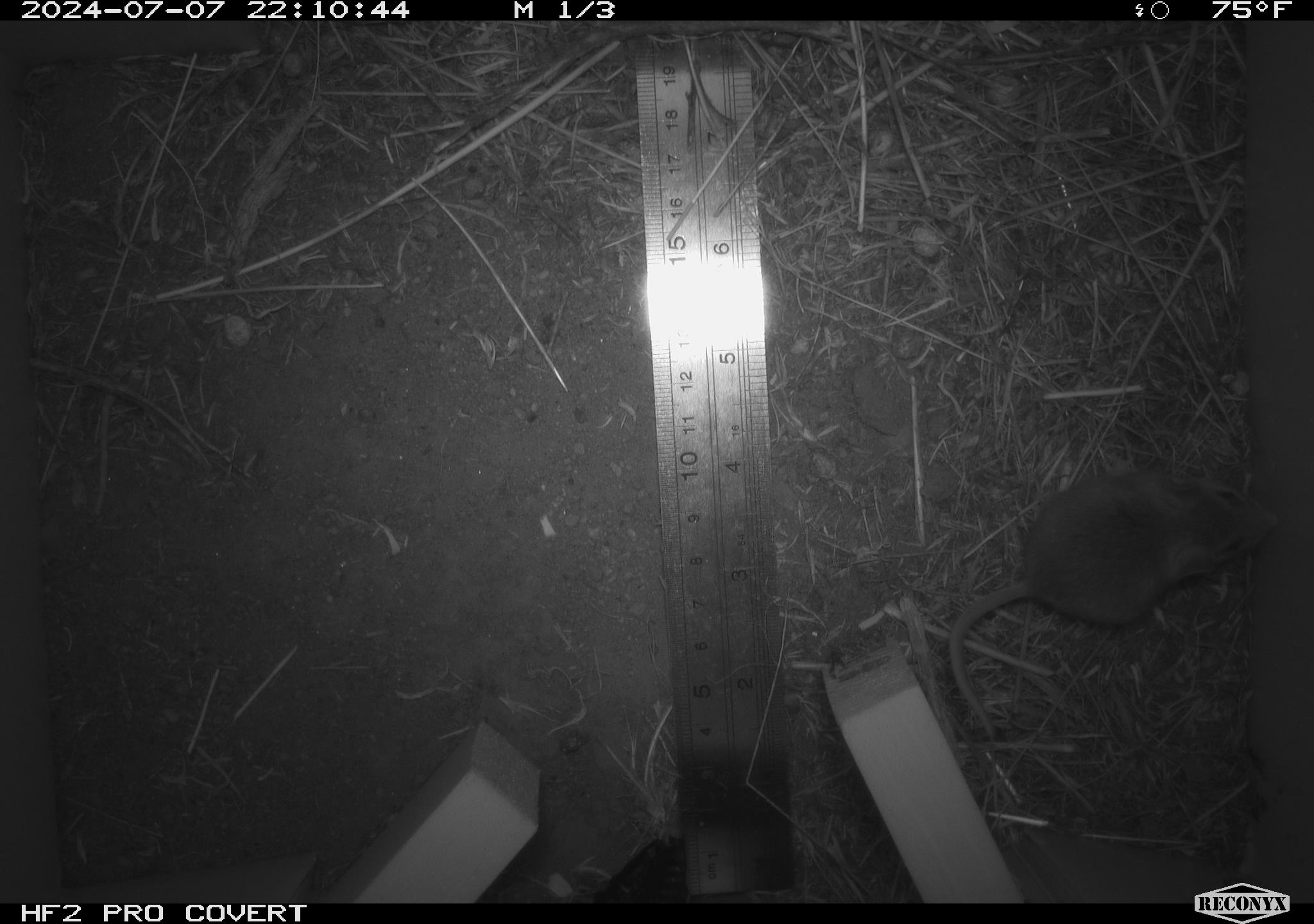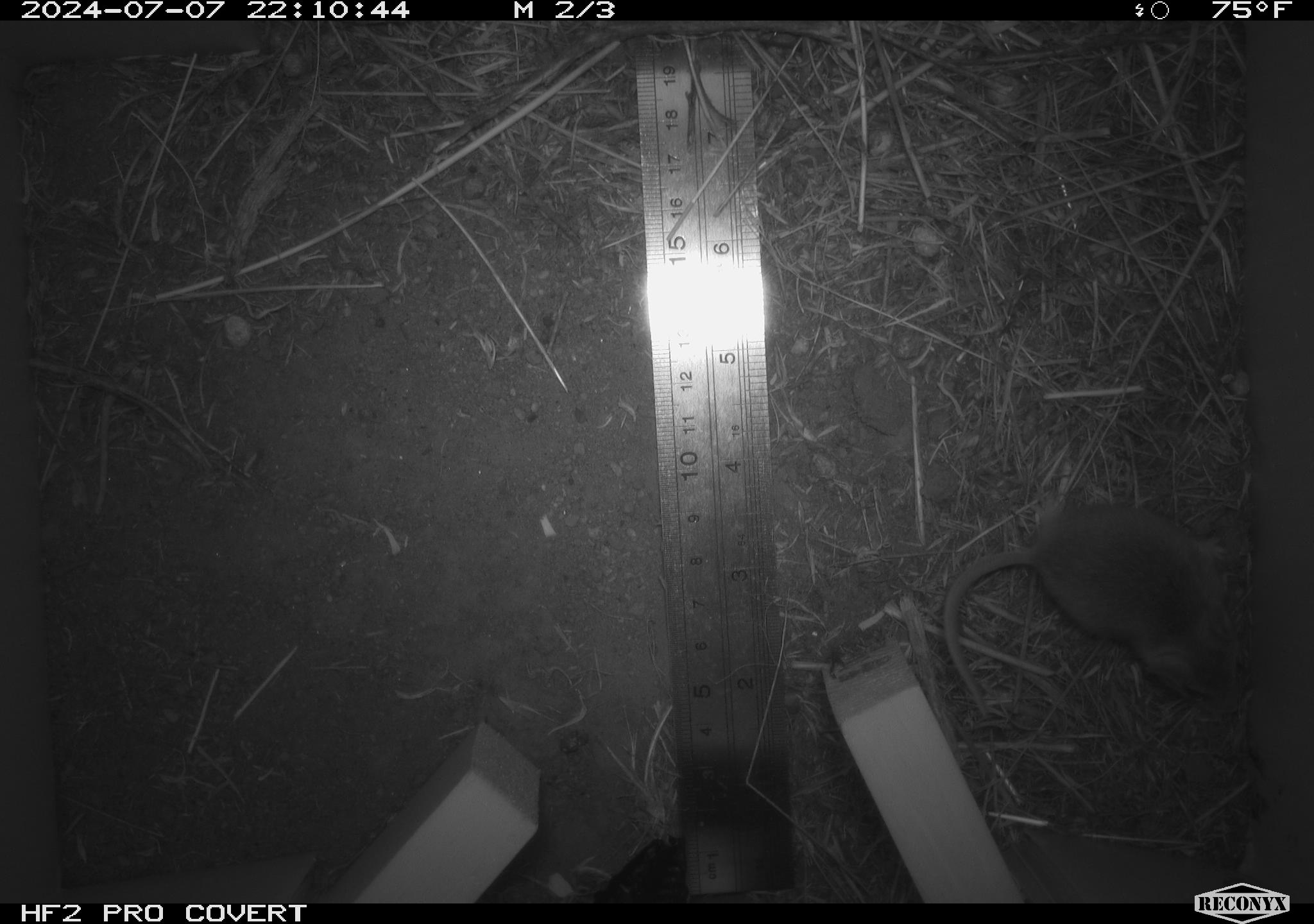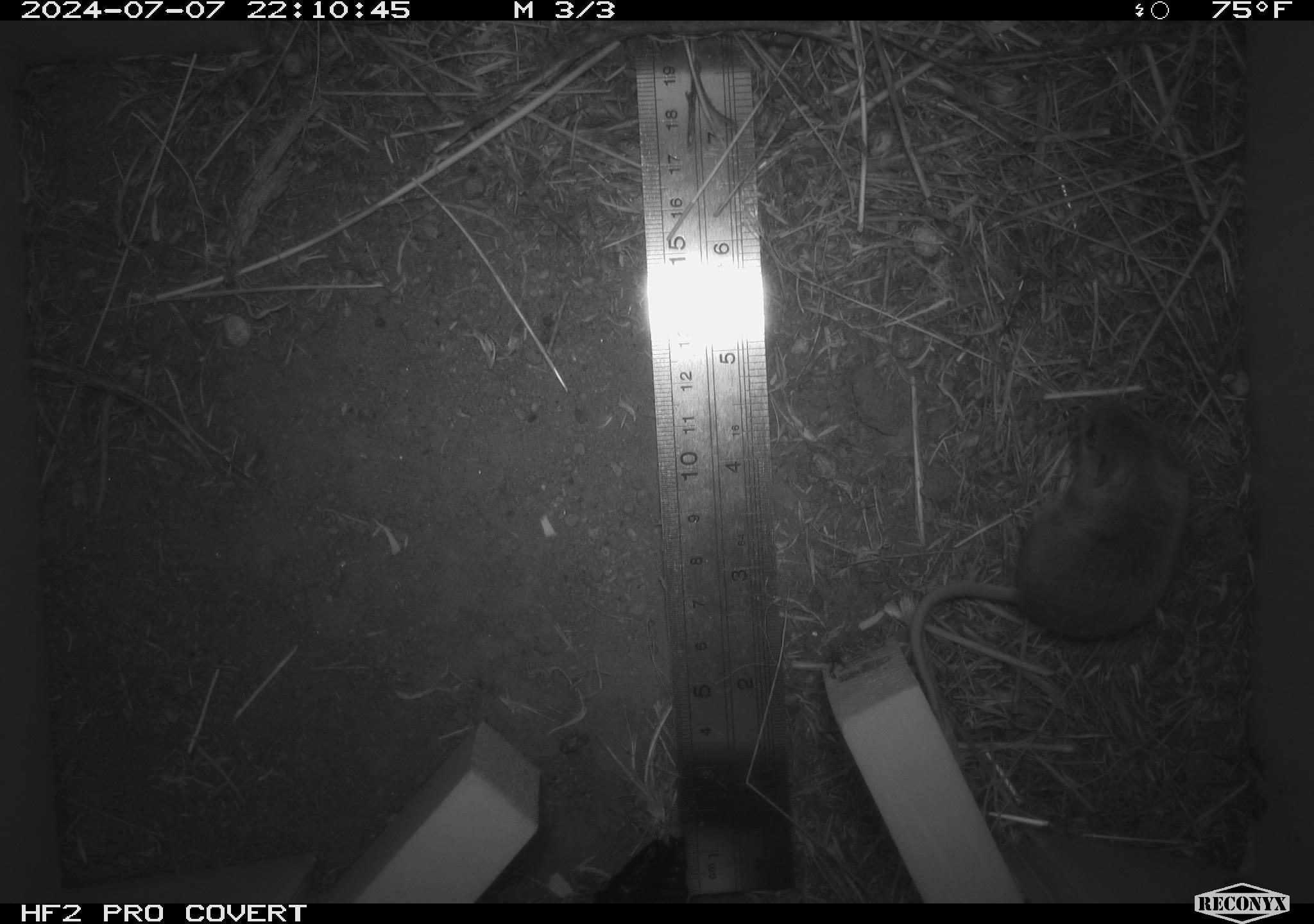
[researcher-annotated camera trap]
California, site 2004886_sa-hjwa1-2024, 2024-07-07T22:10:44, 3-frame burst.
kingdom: Animalia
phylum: Chordata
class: Mammalia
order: Rodentia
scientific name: Rodentia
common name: rodent